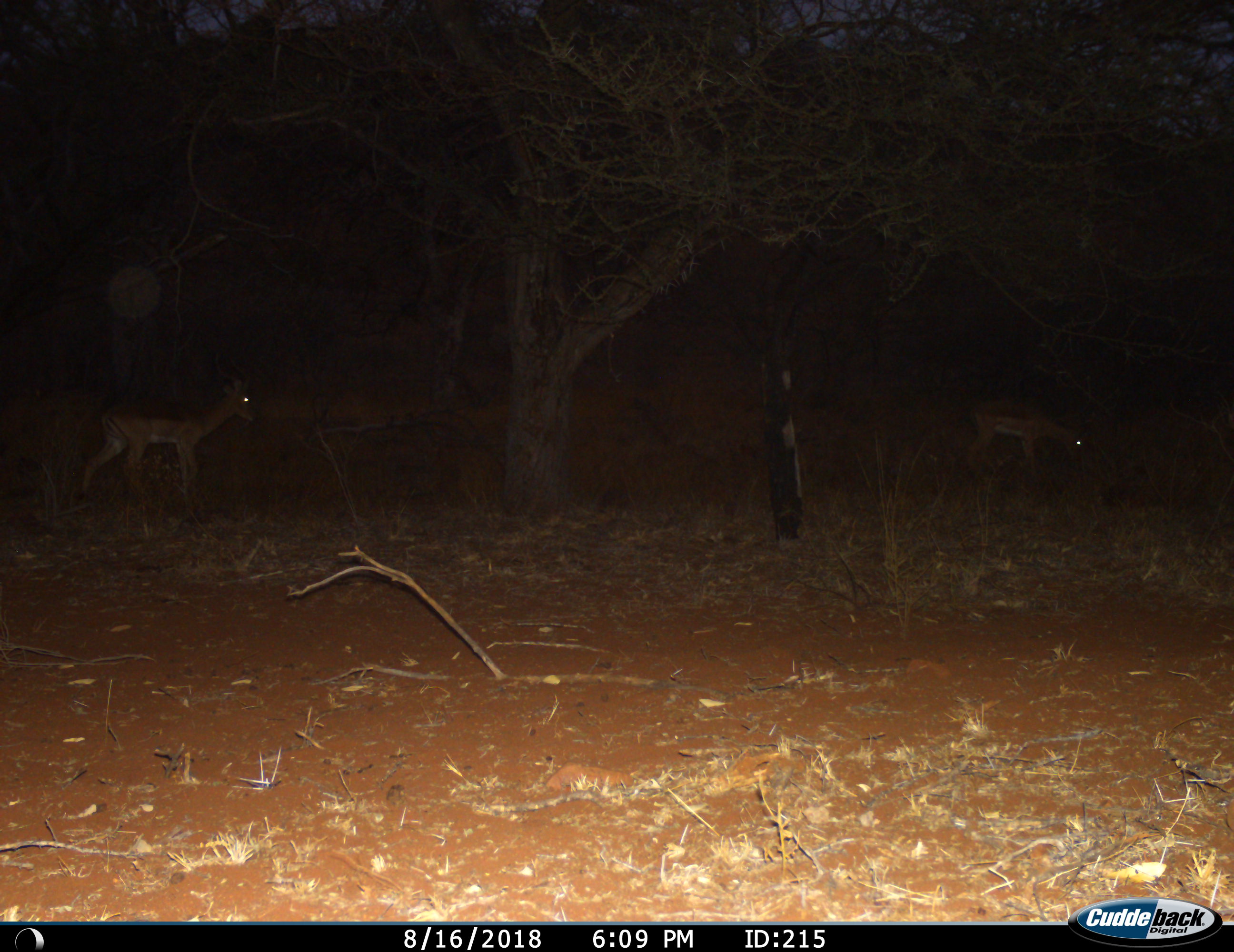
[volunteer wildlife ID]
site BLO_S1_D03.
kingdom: Animalia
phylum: Chordata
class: Mammalia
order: Artiodactyla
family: Bovidae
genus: Aepyceros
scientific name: Aepyceros melampus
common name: impala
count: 2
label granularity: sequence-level